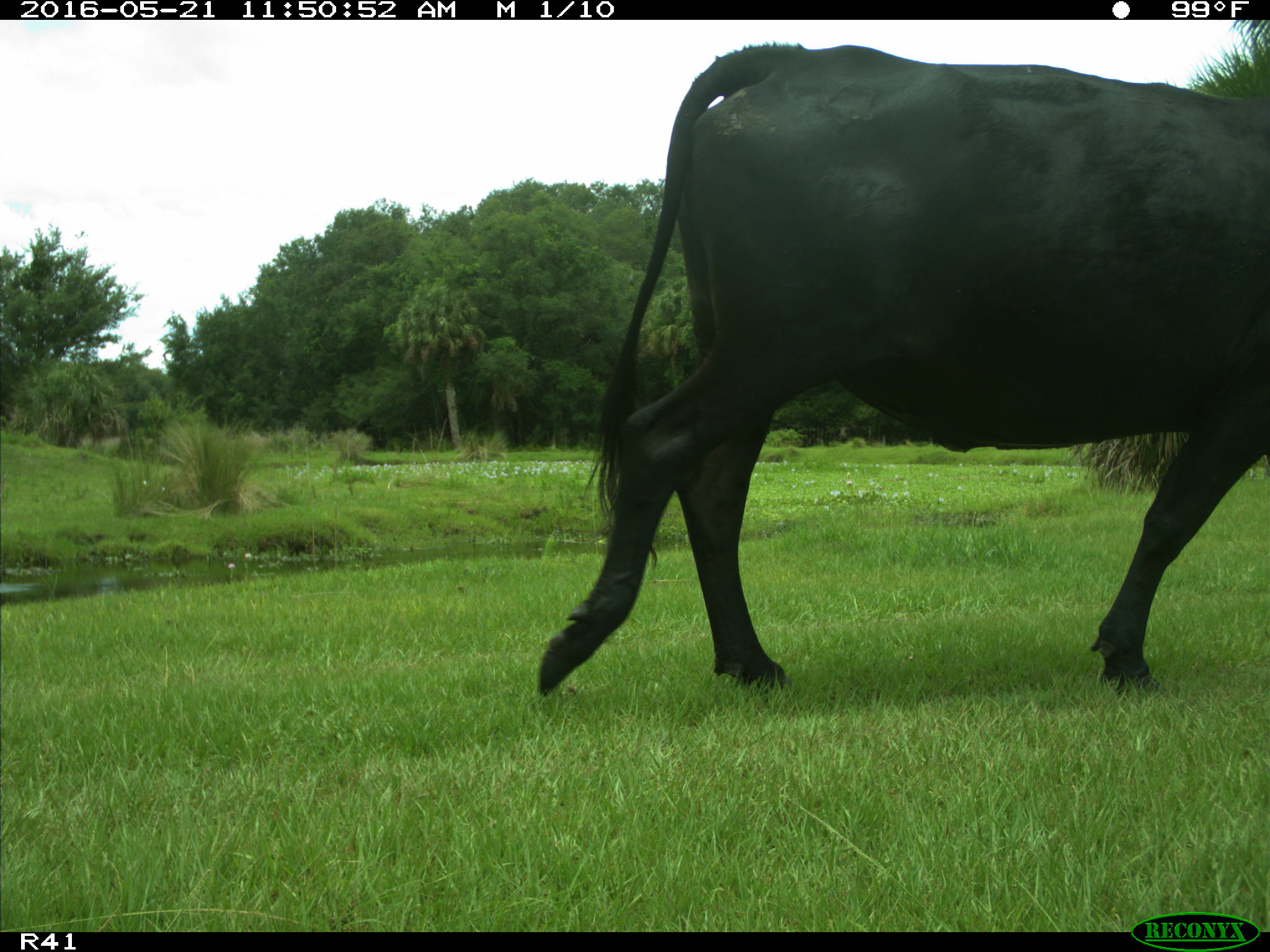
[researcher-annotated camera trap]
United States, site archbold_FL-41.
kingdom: Animalia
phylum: Chordata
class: Mammalia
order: Artiodactyla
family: Bovidae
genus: Bos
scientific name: Bos taurus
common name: domestic cow